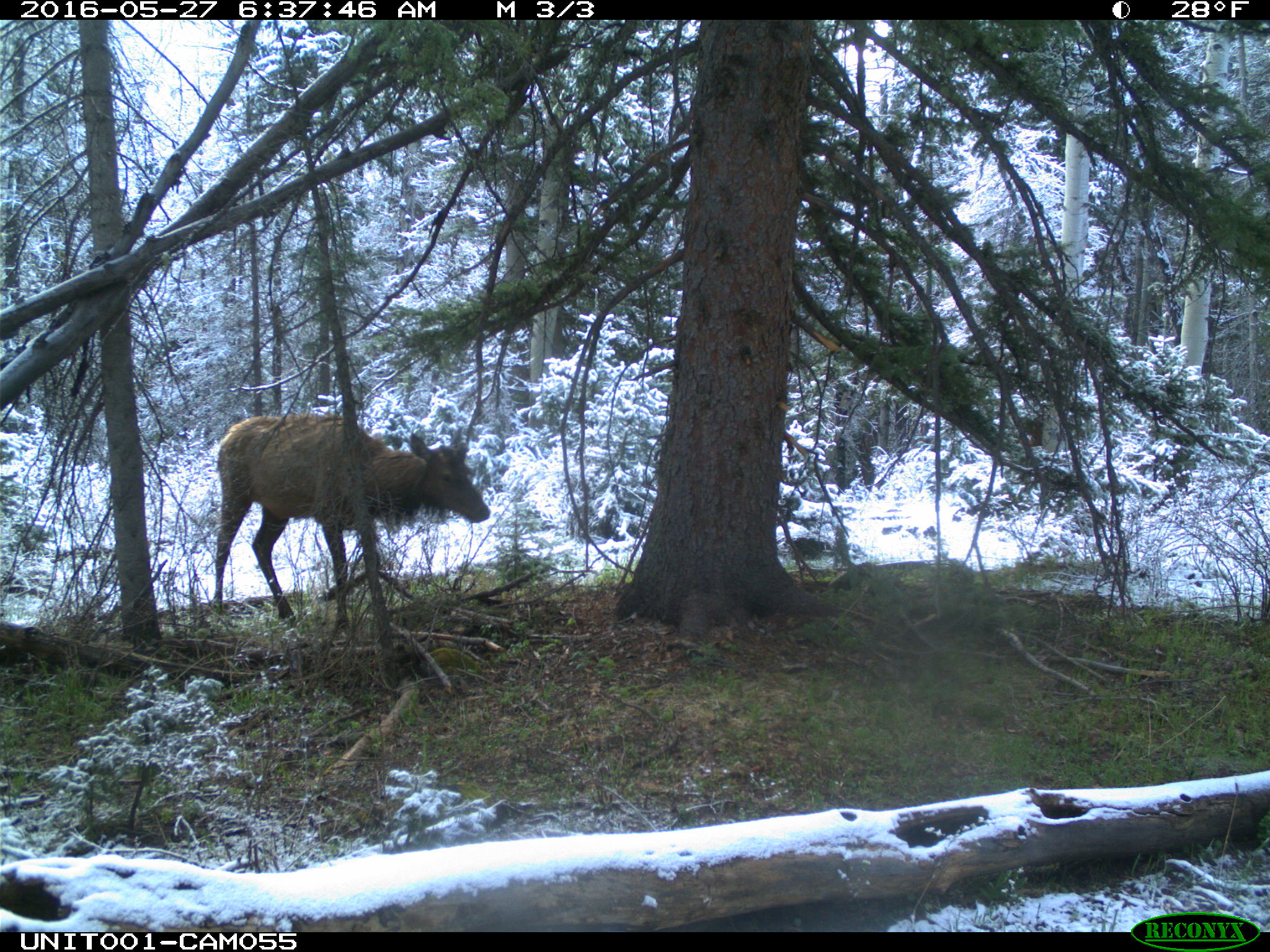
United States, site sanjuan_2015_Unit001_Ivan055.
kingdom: Animalia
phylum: Chordata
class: Mammalia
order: Artiodactyla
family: Cervidae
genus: Cervus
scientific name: Cervus elaphus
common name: red deer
Cervus elaphus (red deer).